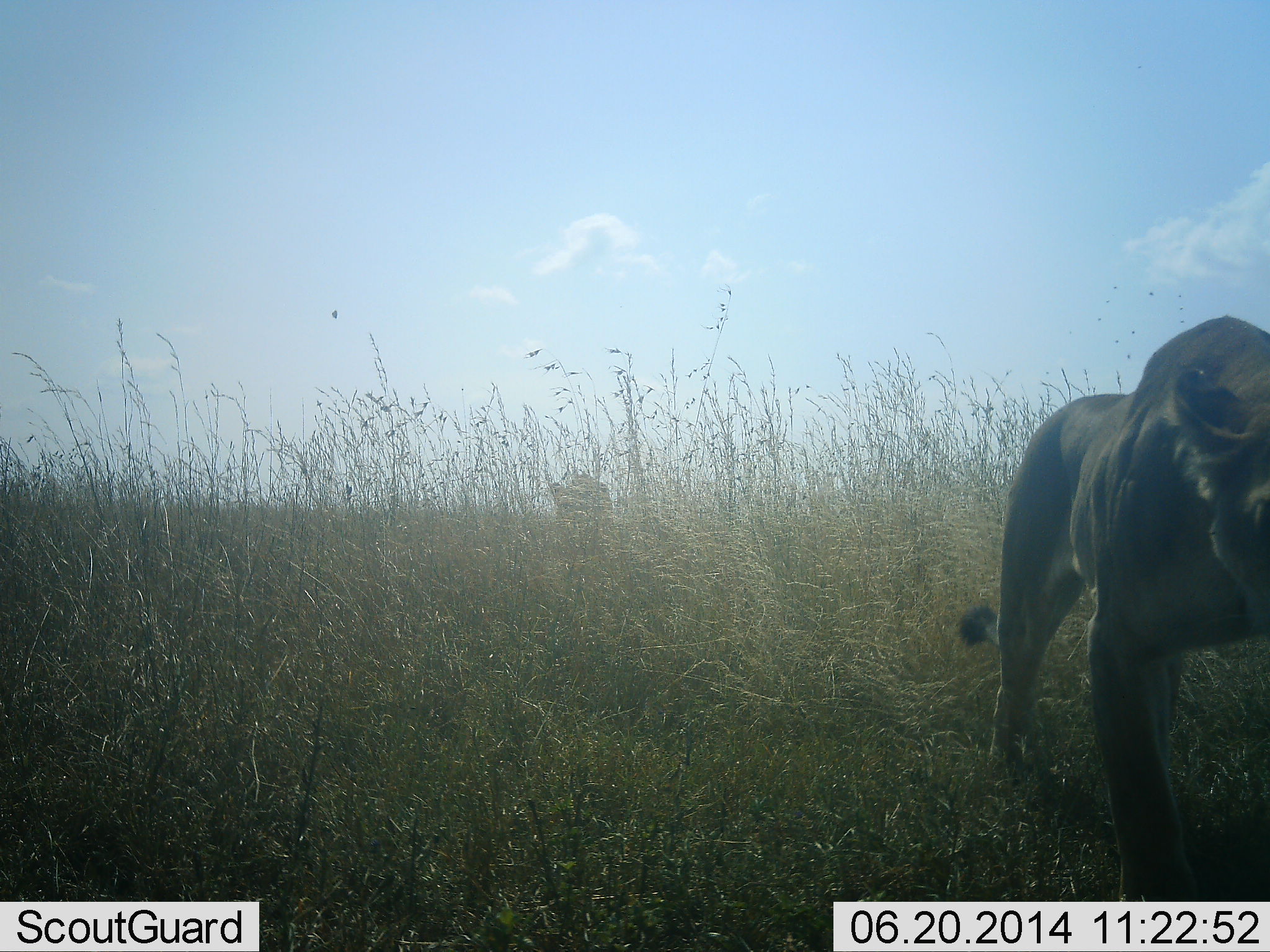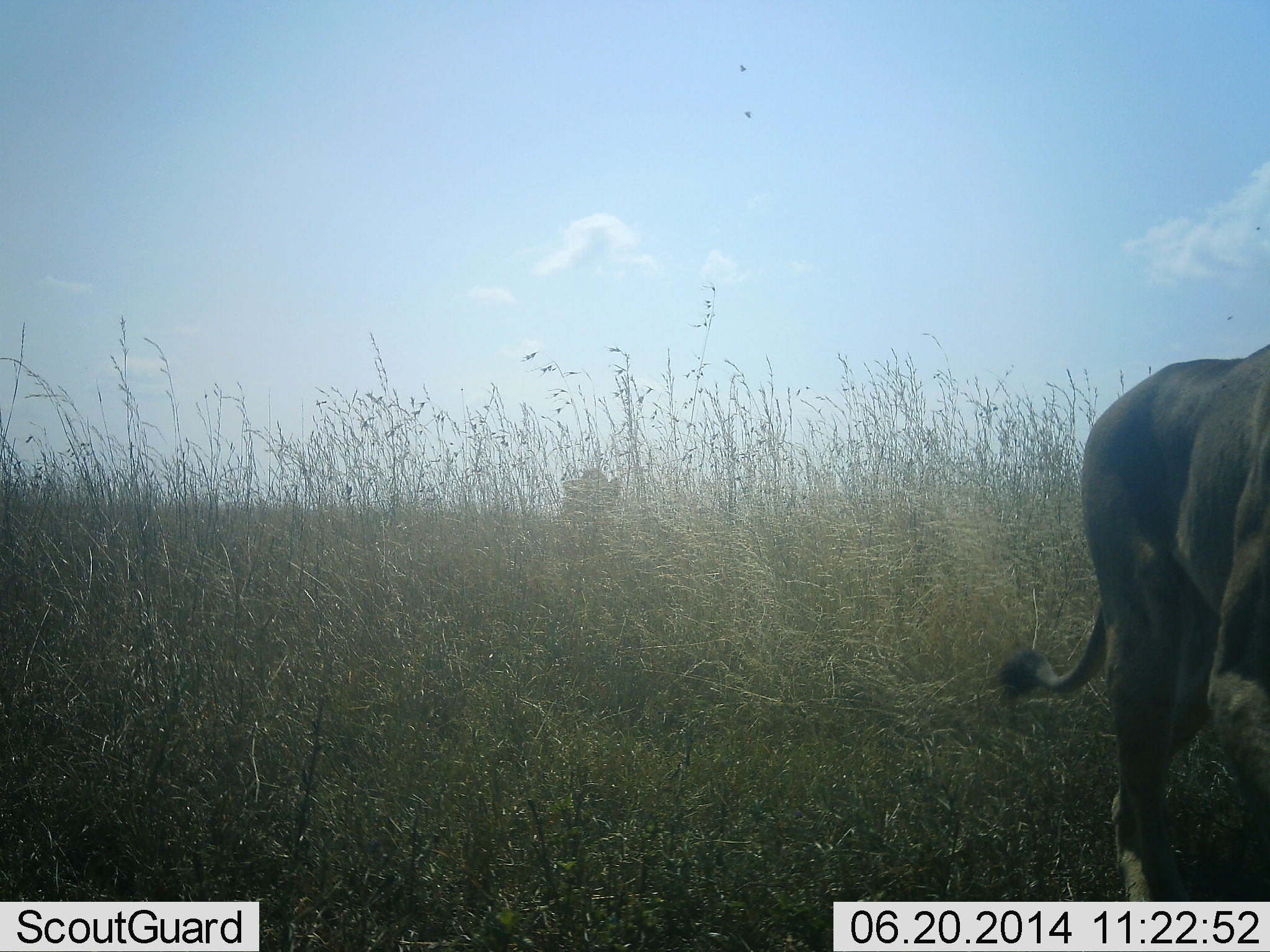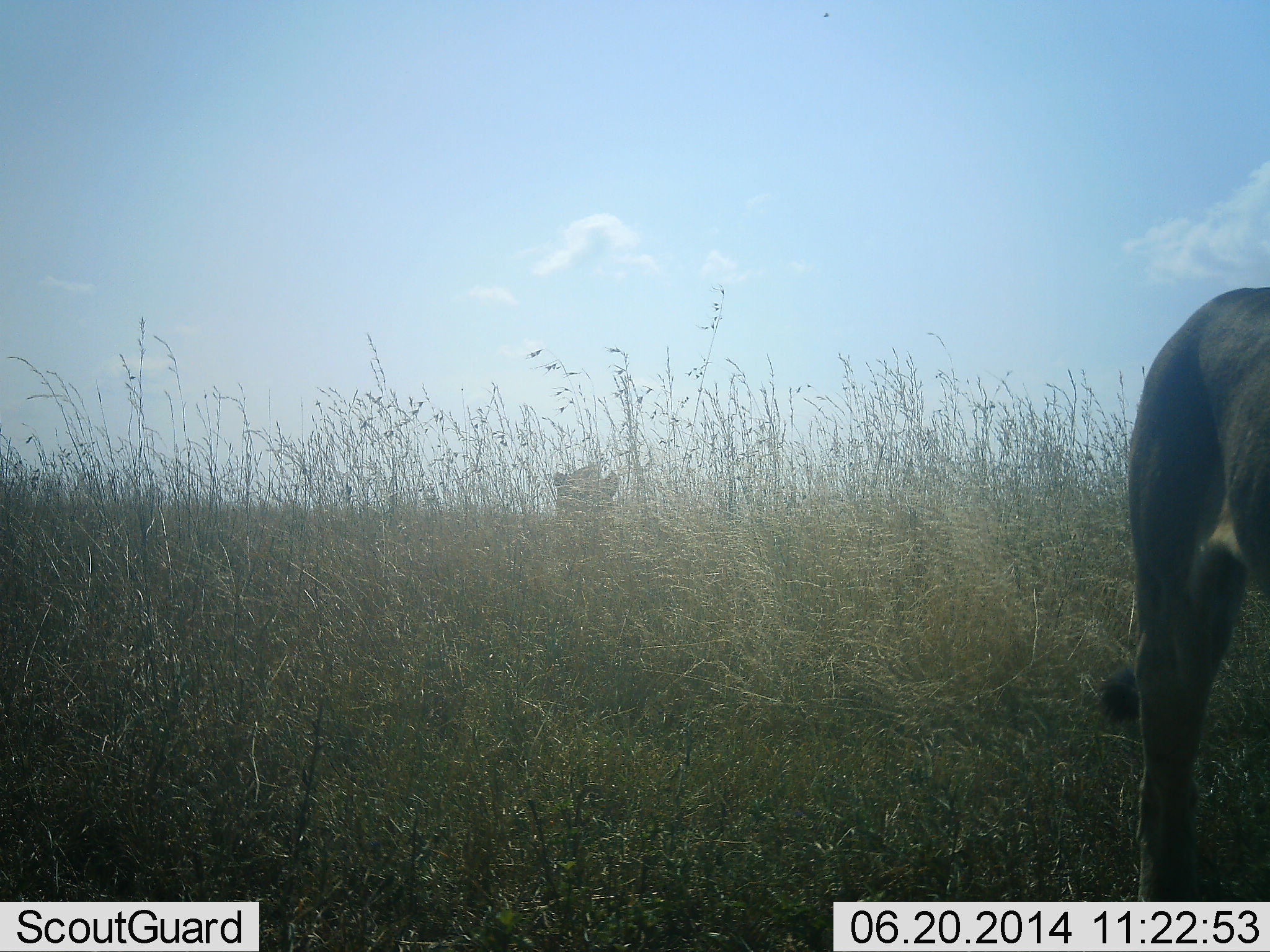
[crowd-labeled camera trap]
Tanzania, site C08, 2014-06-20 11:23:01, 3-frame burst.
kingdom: Animalia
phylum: Chordata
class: Mammalia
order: Carnivora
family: Felidae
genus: Panthera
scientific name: Panthera leo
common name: lion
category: lionfemale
Lionfemale (lion) (Panthera leo), count 2. Behavior (volunteer vote fractions): standing 0%, resting 0%, moving 100%, interacting 0%. Young present (vote fraction): 0%. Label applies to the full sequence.